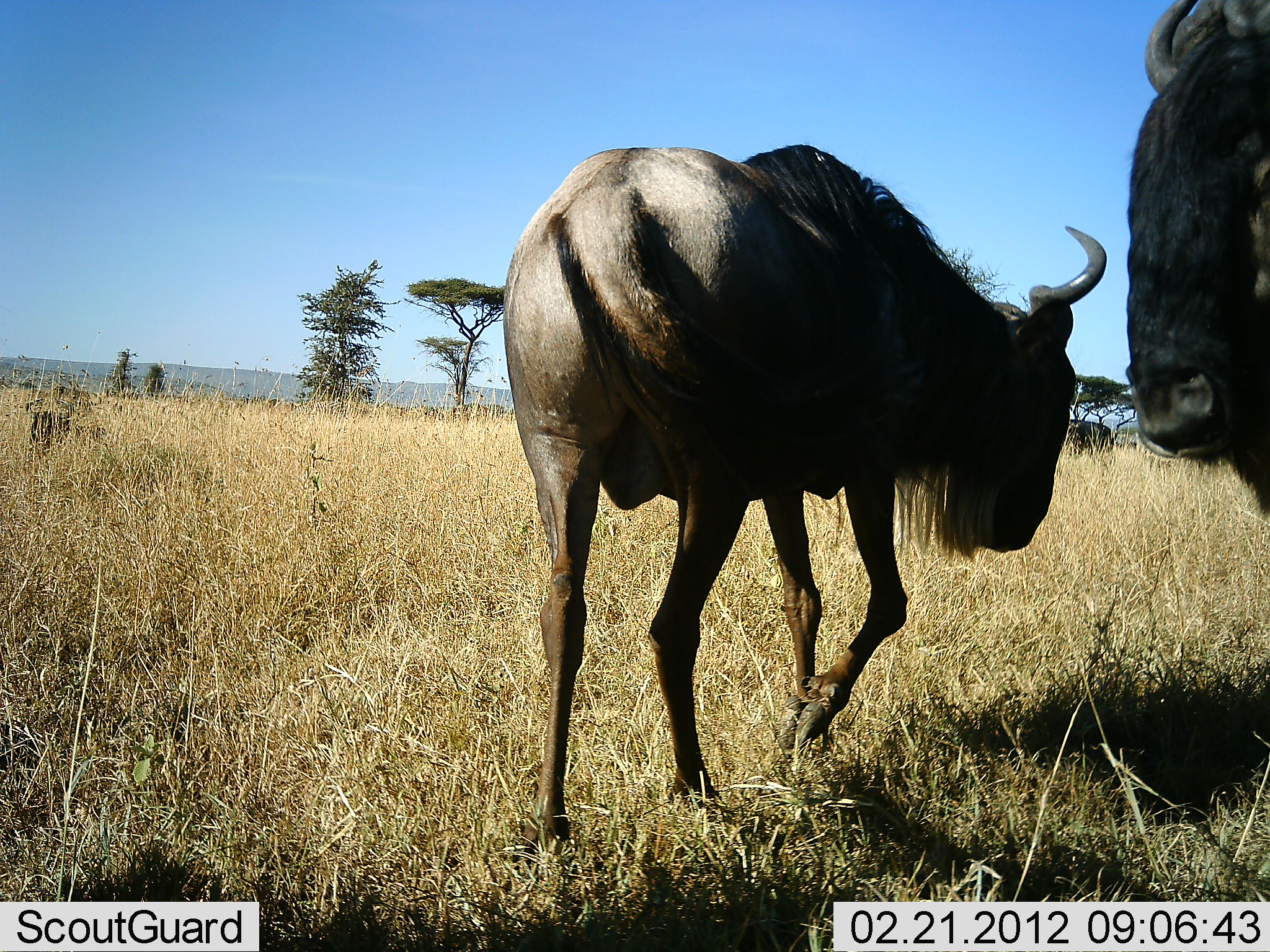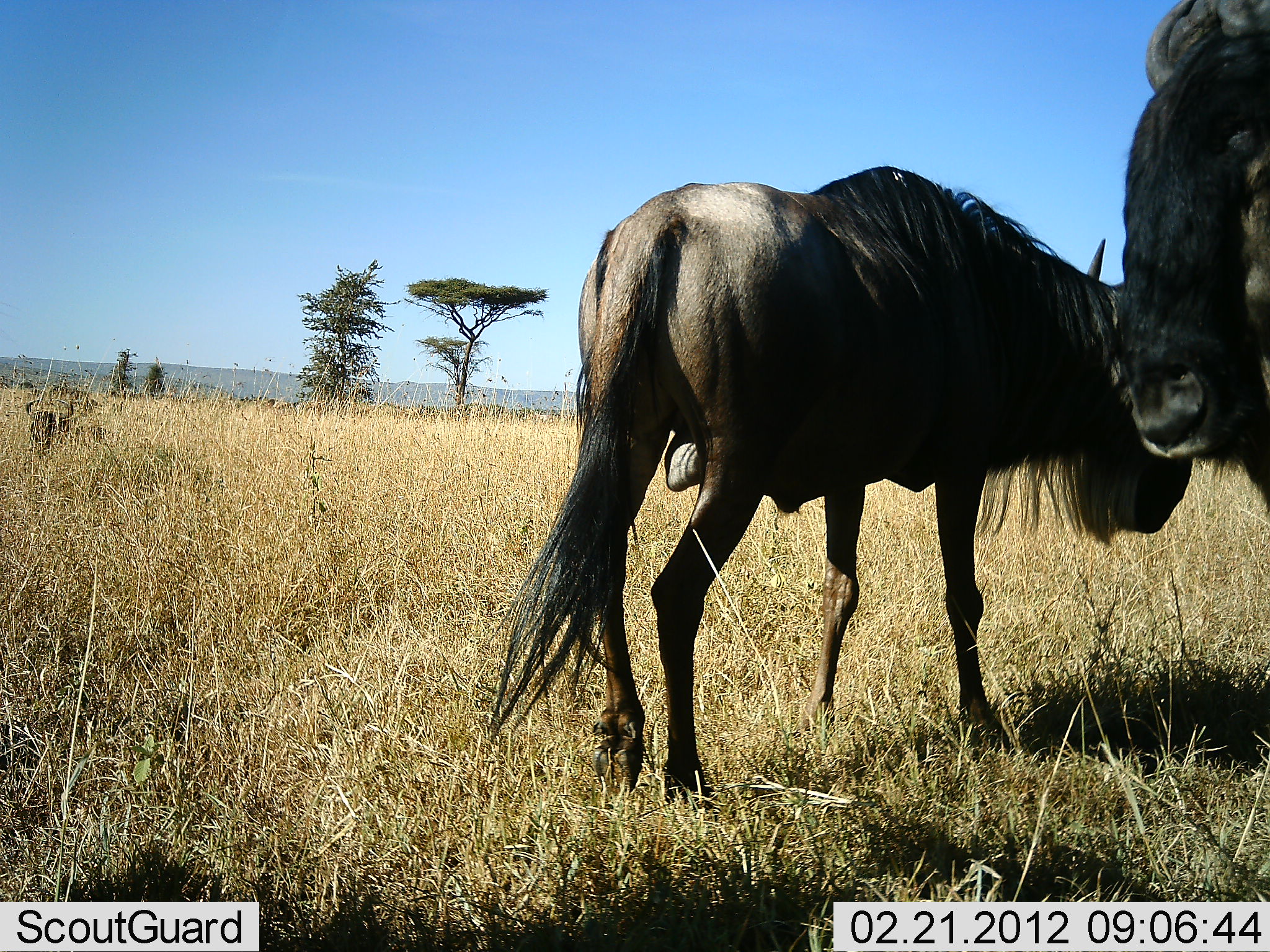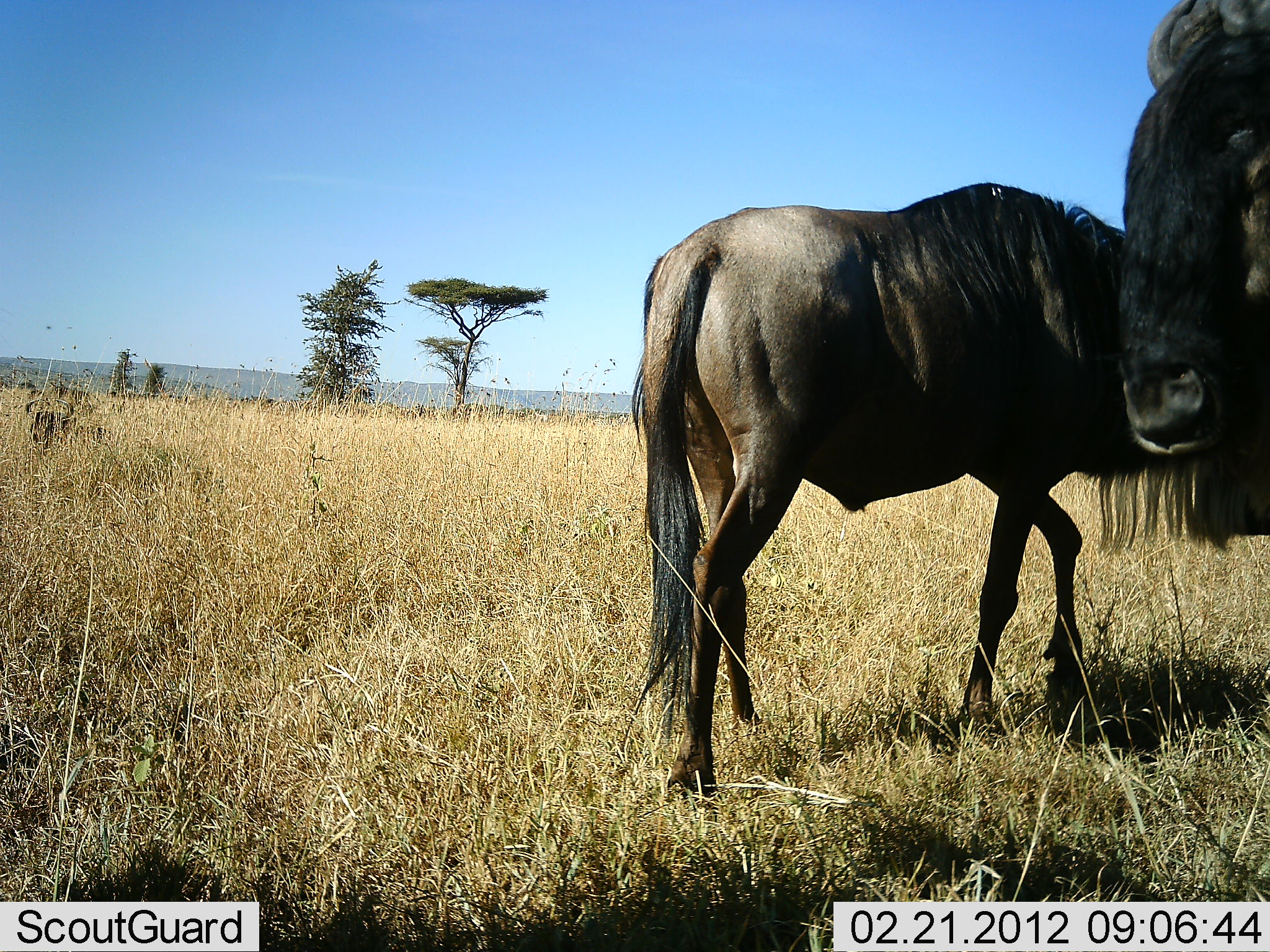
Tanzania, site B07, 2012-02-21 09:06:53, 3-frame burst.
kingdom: Animalia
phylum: Chordata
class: Mammalia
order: Artiodactyla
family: Bovidae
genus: Connochaetes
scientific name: Connochaetes taurinus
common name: blue wildebeest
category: wildebeest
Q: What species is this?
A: Wildebeest (blue wildebeest) (Connochaetes taurinus).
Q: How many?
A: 2.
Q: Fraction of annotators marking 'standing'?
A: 92%.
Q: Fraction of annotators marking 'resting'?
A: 23%.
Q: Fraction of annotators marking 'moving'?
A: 85%.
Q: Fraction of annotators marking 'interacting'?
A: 0%.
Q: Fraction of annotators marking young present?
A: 0%.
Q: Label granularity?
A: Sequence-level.